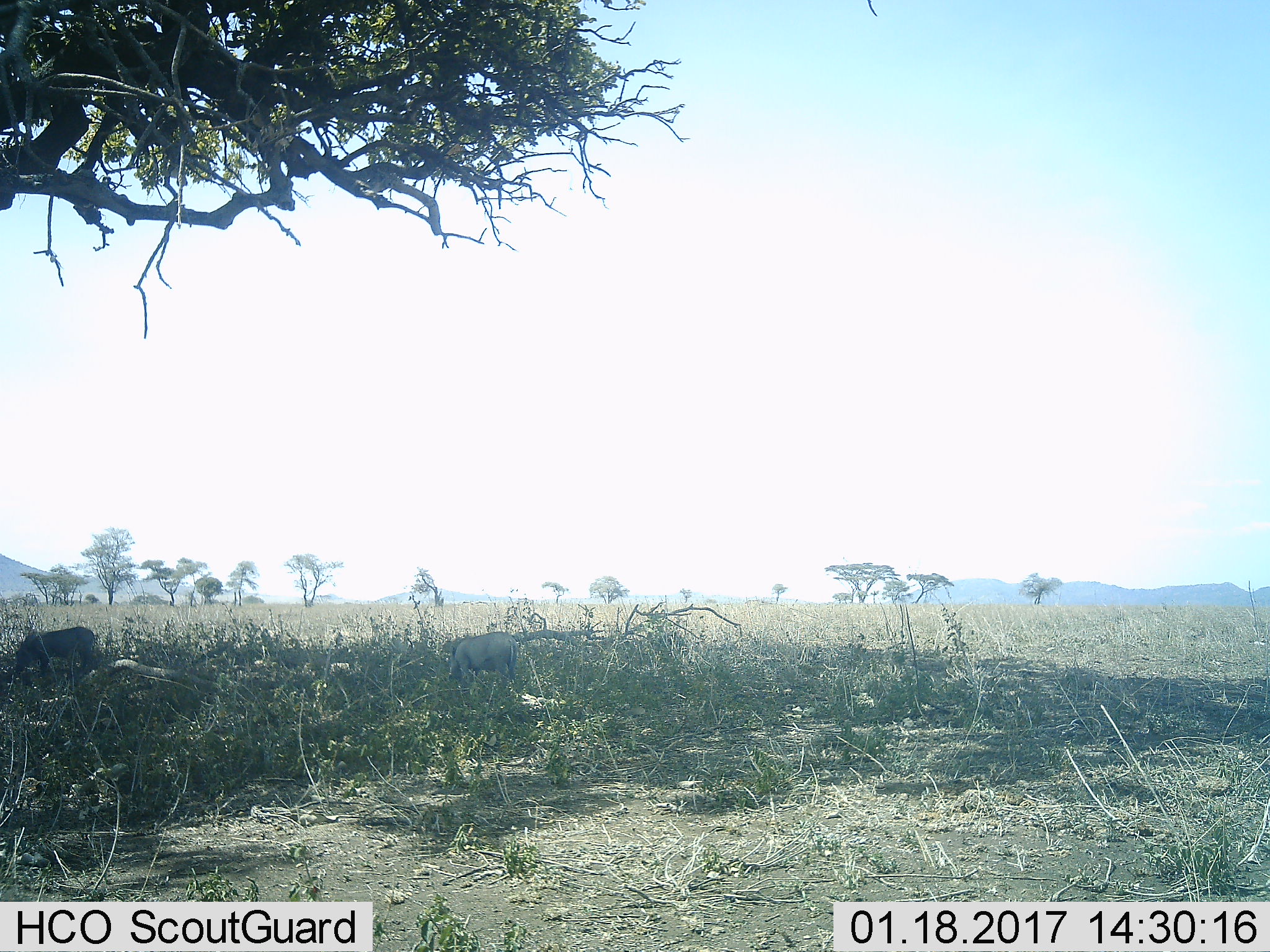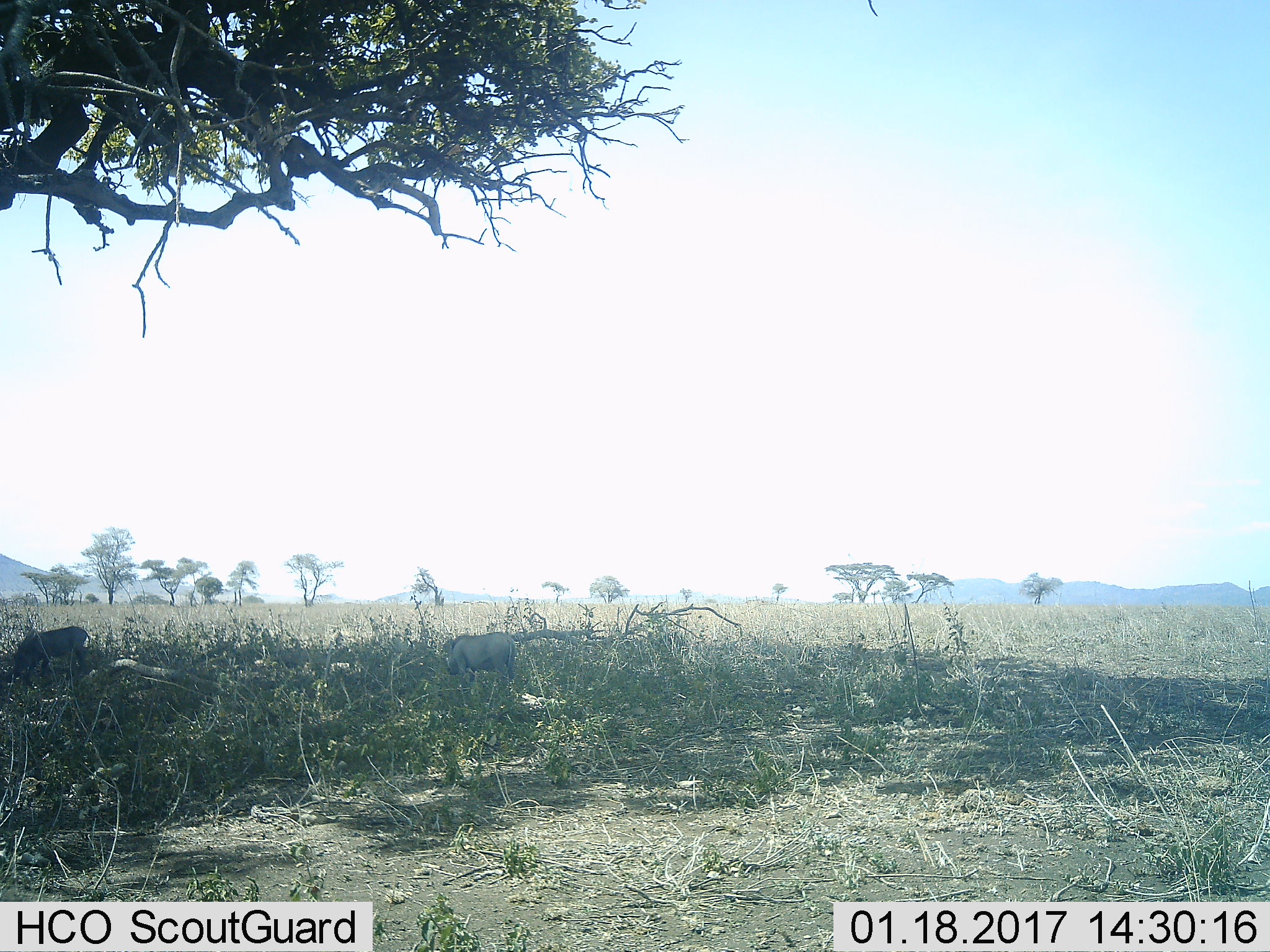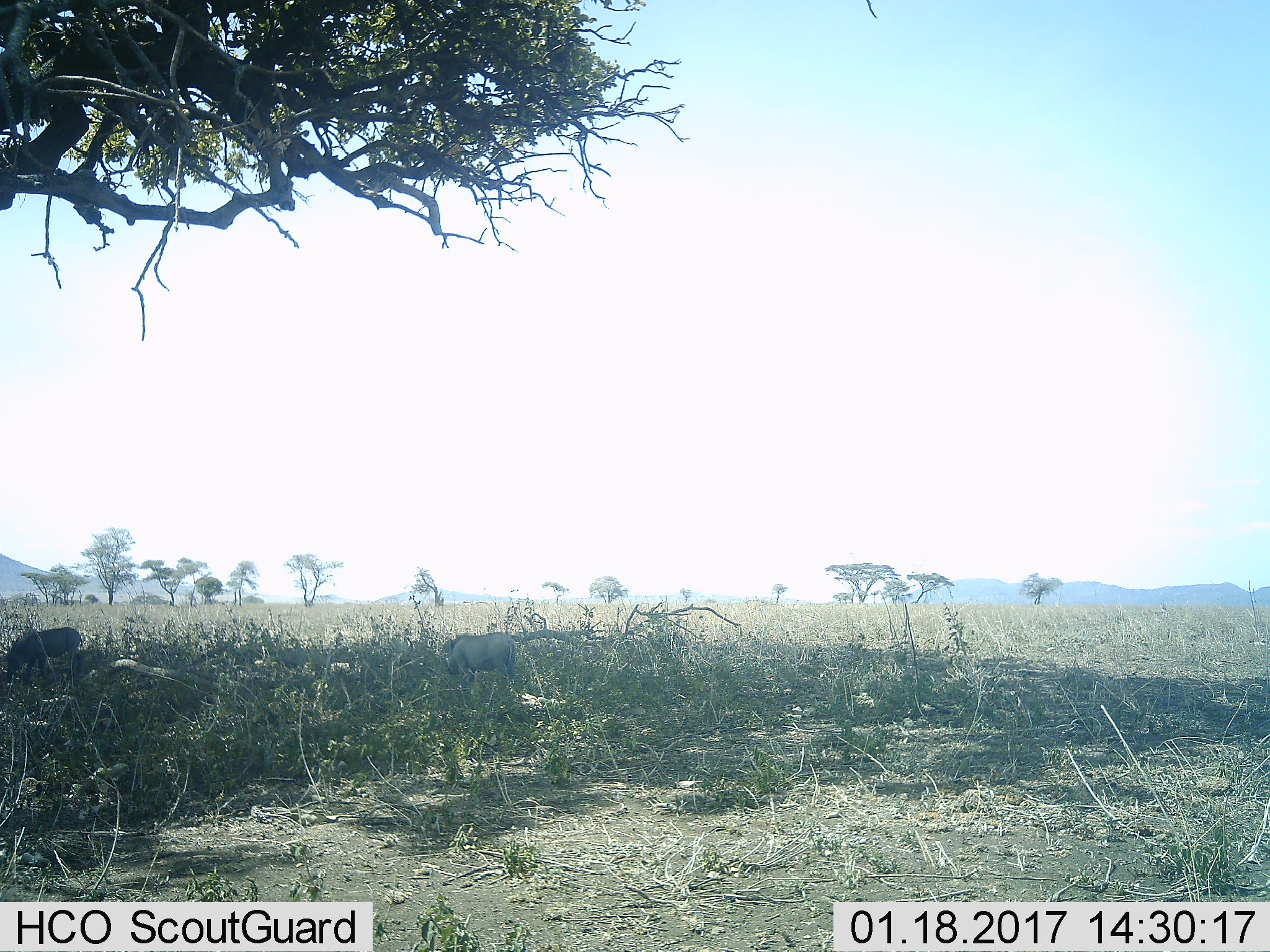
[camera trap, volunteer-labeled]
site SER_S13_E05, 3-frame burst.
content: unidentified animal